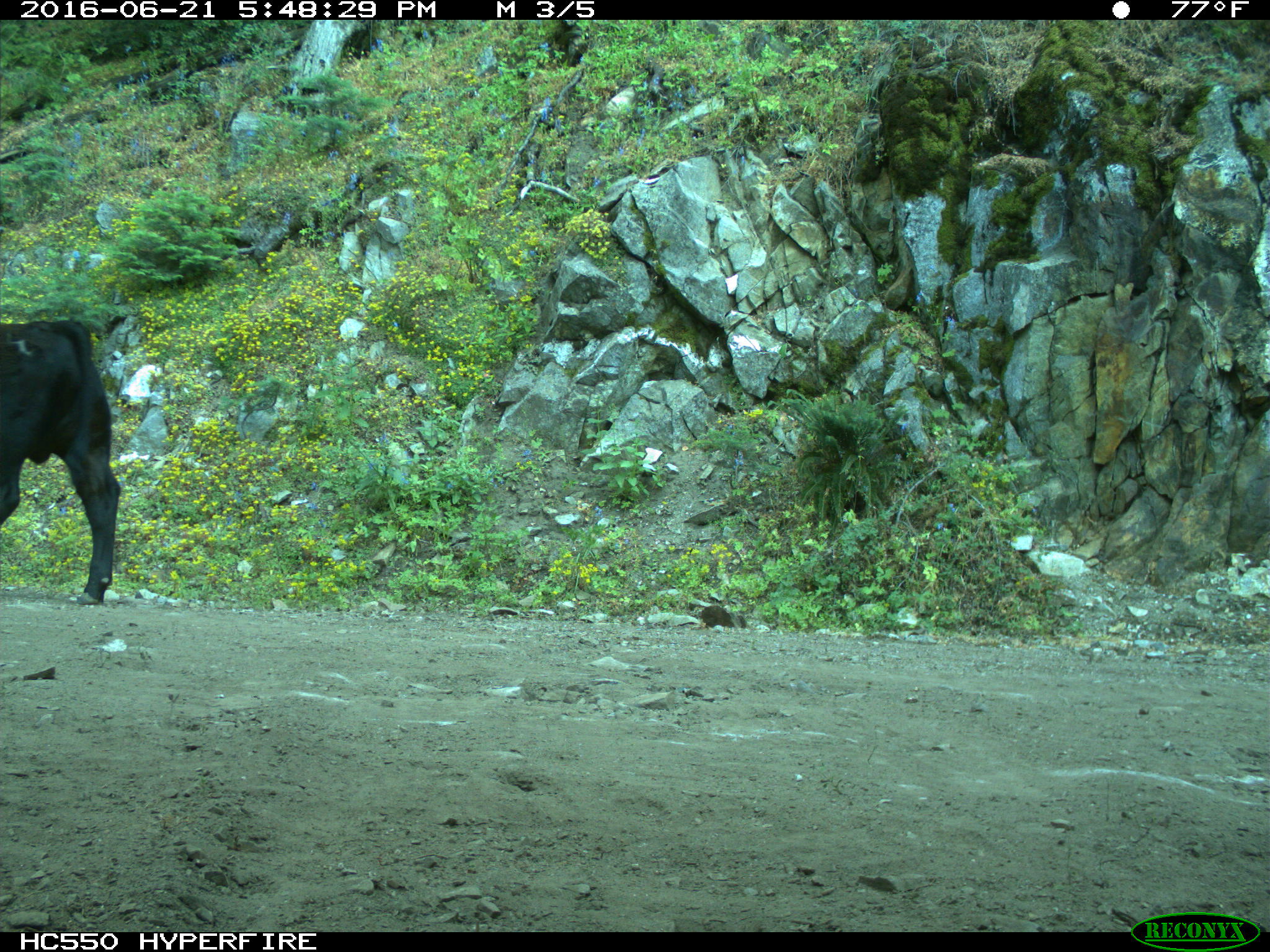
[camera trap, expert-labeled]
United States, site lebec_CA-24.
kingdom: Animalia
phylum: Chordata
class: Mammalia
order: Artiodactyla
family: Bovidae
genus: Bos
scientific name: Bos taurus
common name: domestic cow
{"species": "Bos taurus (domestic cow)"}